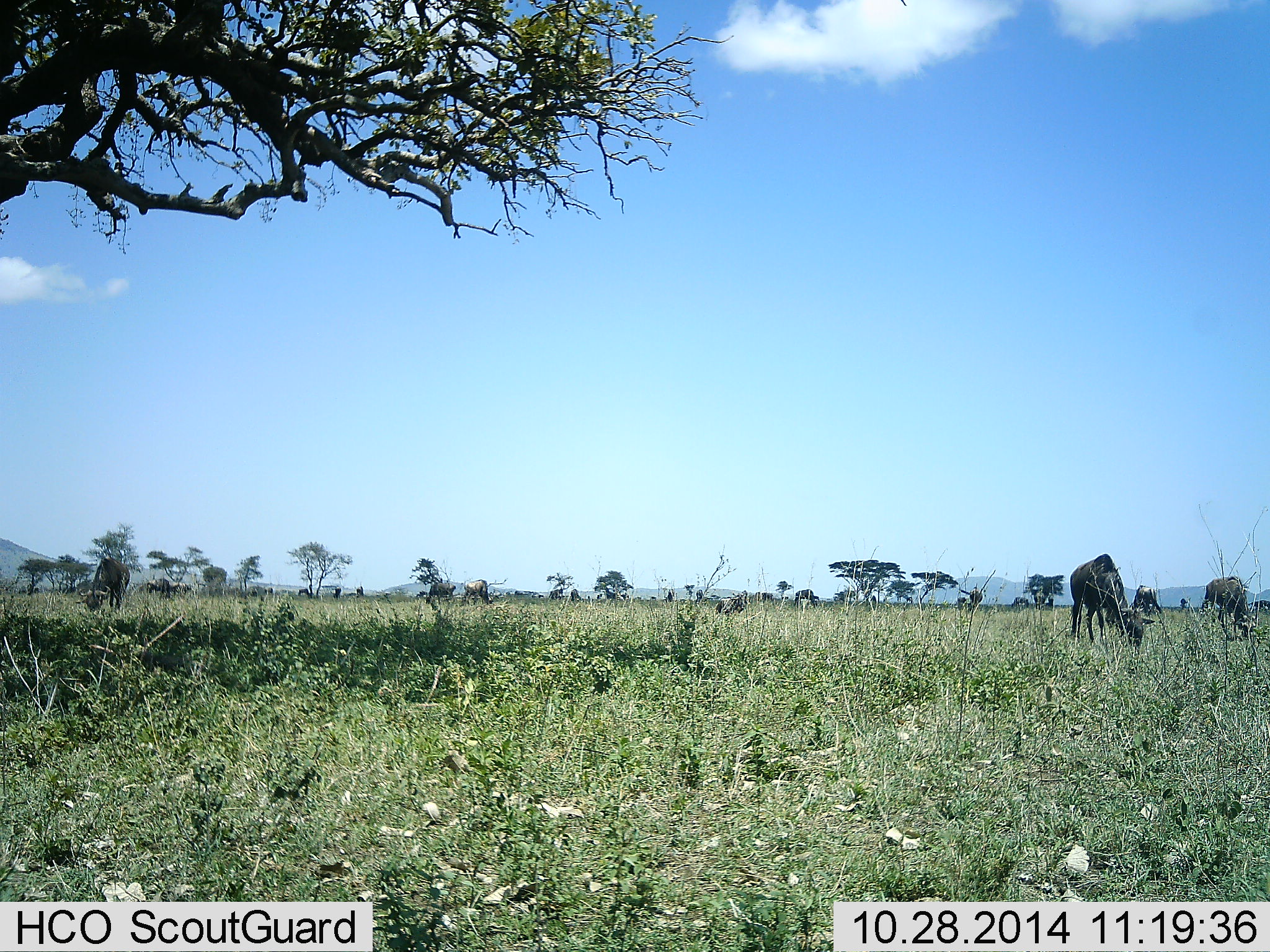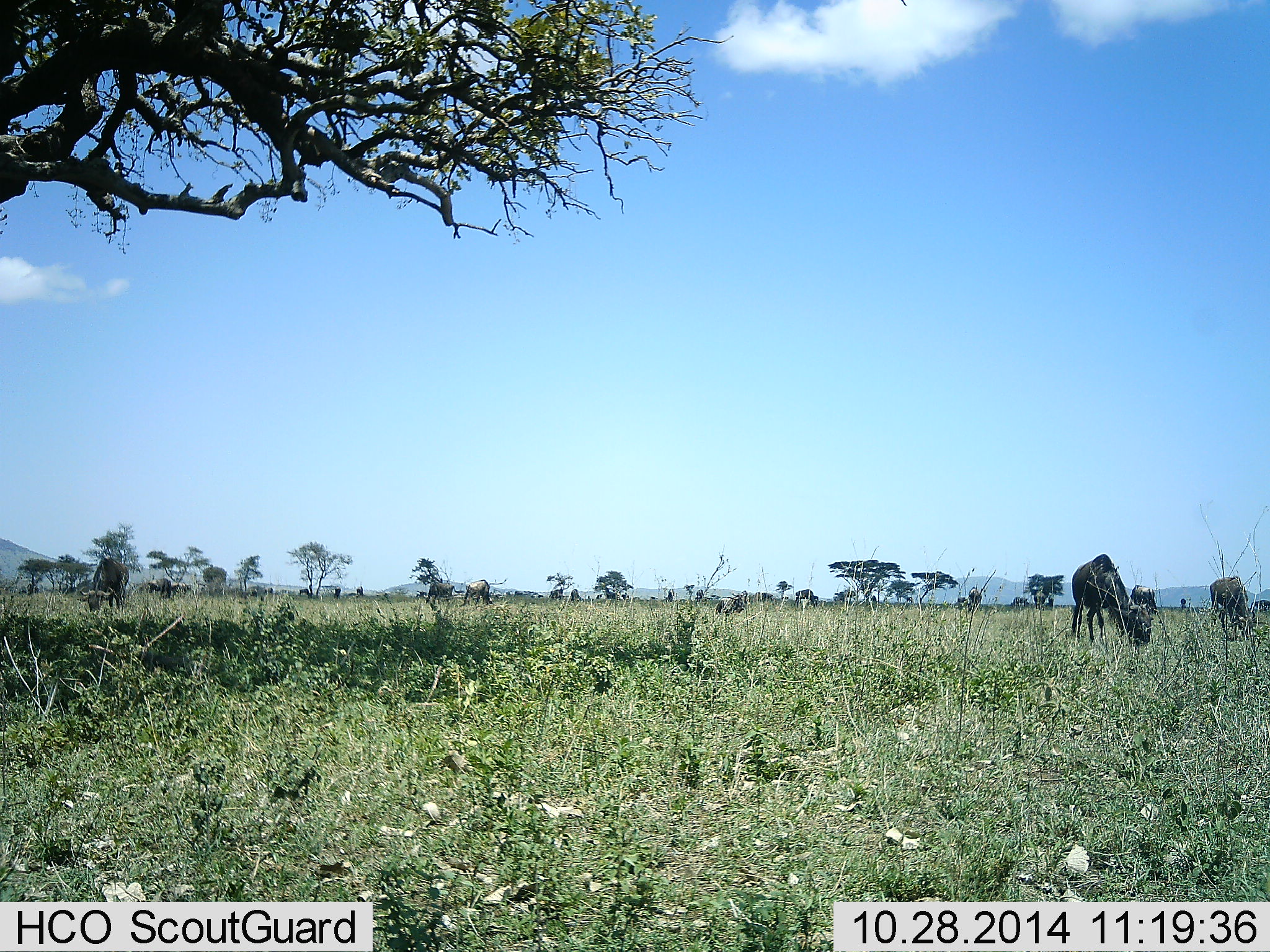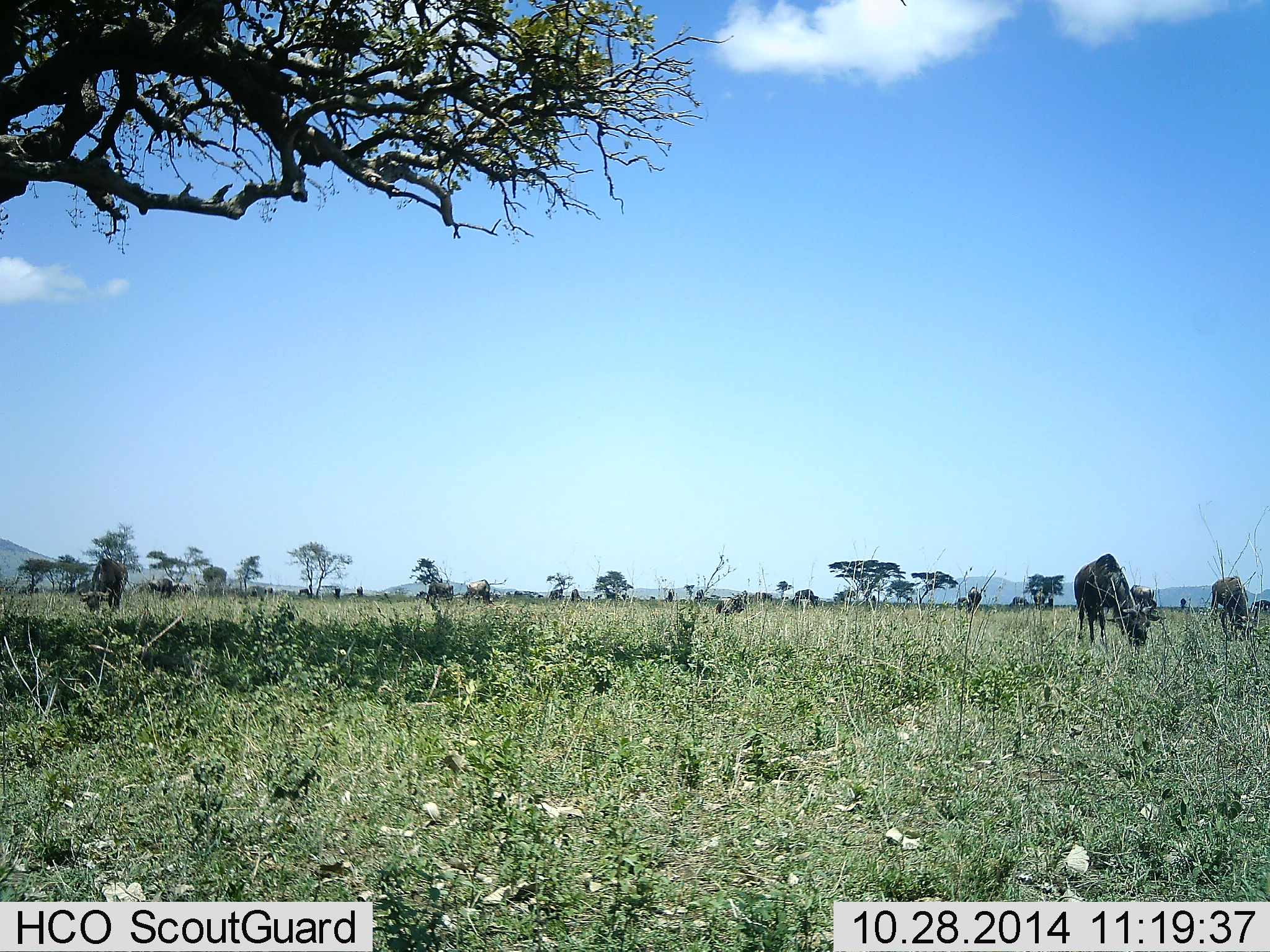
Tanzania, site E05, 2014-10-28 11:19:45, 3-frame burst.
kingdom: Animalia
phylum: Chordata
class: Mammalia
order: Artiodactyla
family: Bovidae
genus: Connochaetes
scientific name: Connochaetes taurinus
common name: blue wildebeest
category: wildebeest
Wildebeest (blue wildebeest) (Connochaetes taurinus), count 11-50. Behavior (volunteer vote fractions): standing 40%, resting 0%, moving 10%, interacting 0%. Young present (vote fraction): 0%. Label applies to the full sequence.